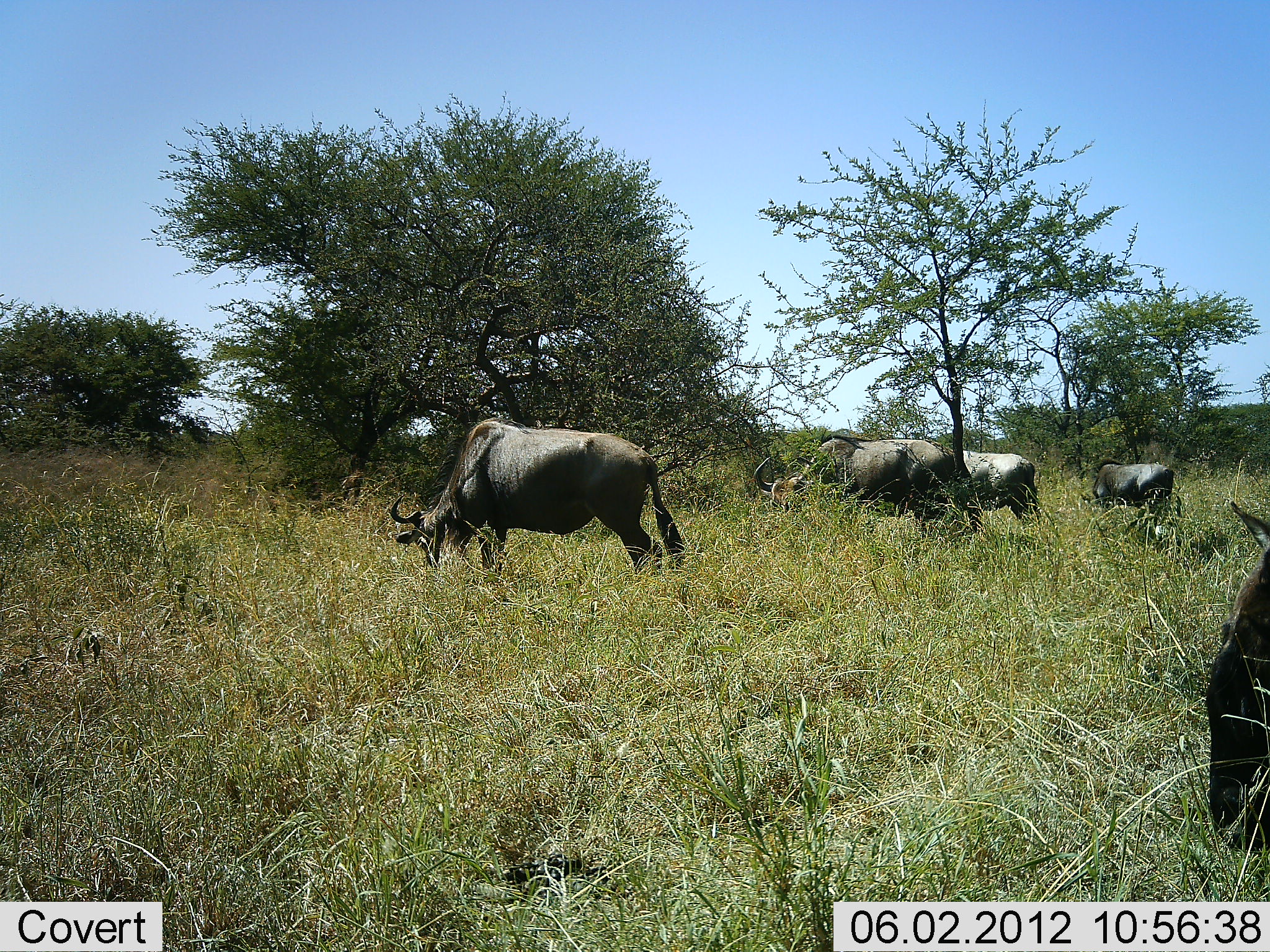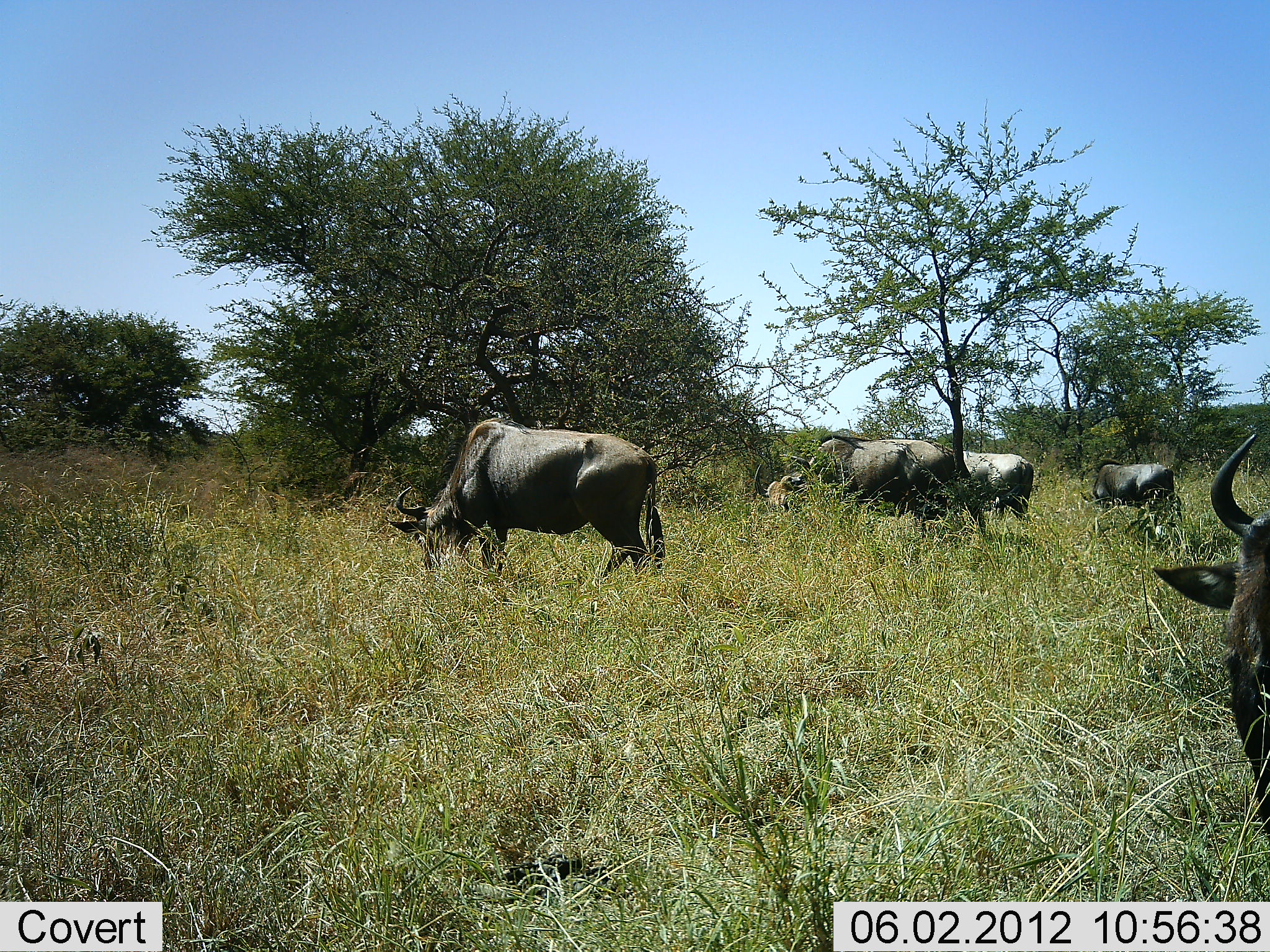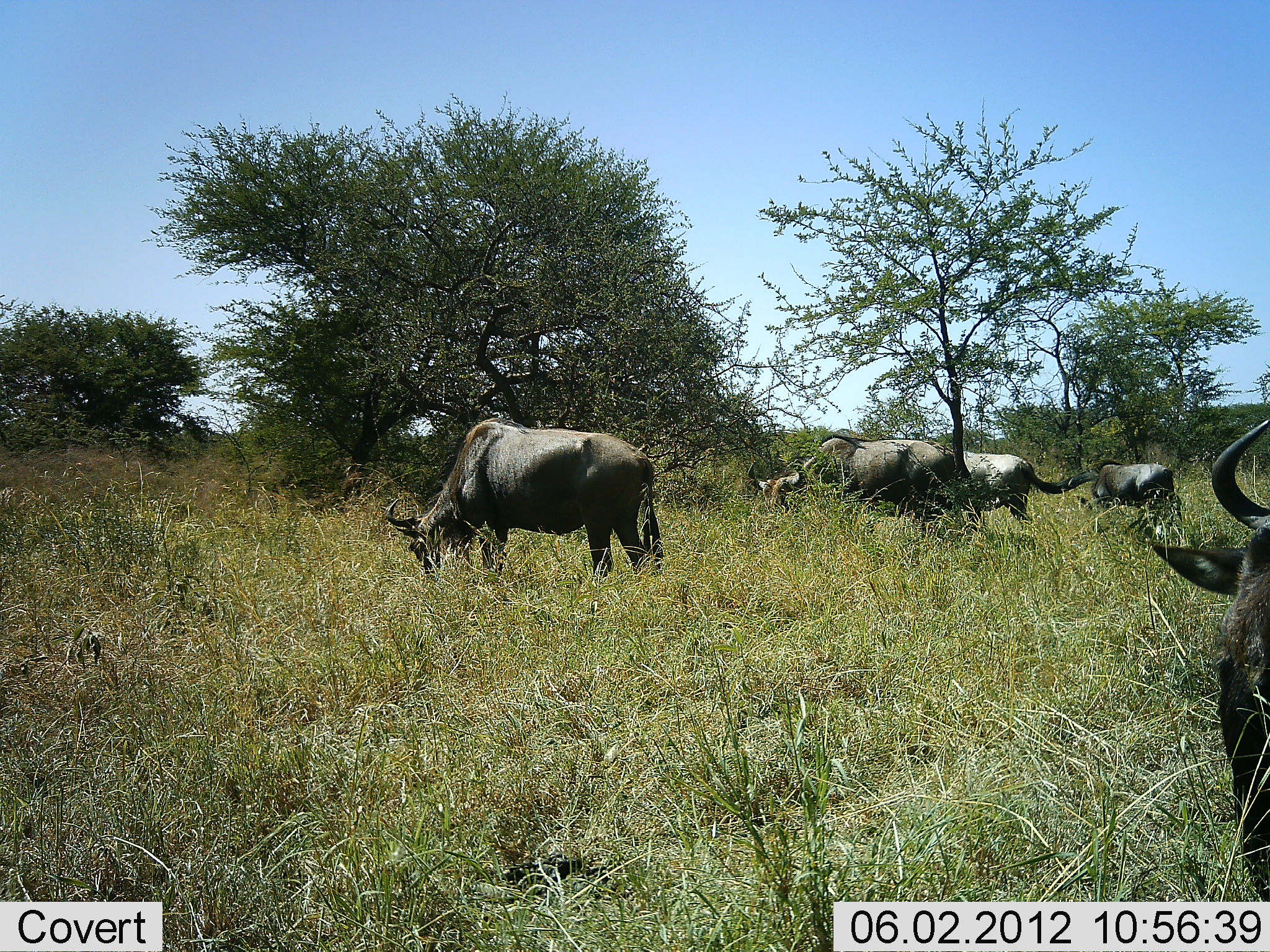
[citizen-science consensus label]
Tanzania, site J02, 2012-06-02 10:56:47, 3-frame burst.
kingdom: Animalia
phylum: Chordata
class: Mammalia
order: Artiodactyla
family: Bovidae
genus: Connochaetes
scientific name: Connochaetes taurinus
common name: blue wildebeest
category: wildebeest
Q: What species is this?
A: Wildebeest (blue wildebeest) (Connochaetes taurinus).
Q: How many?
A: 5.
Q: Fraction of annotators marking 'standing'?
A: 30%.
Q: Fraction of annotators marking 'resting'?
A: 0%.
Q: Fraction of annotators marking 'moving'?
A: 10%.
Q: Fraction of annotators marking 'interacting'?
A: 0%.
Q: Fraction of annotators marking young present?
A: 0%.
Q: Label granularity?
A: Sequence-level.